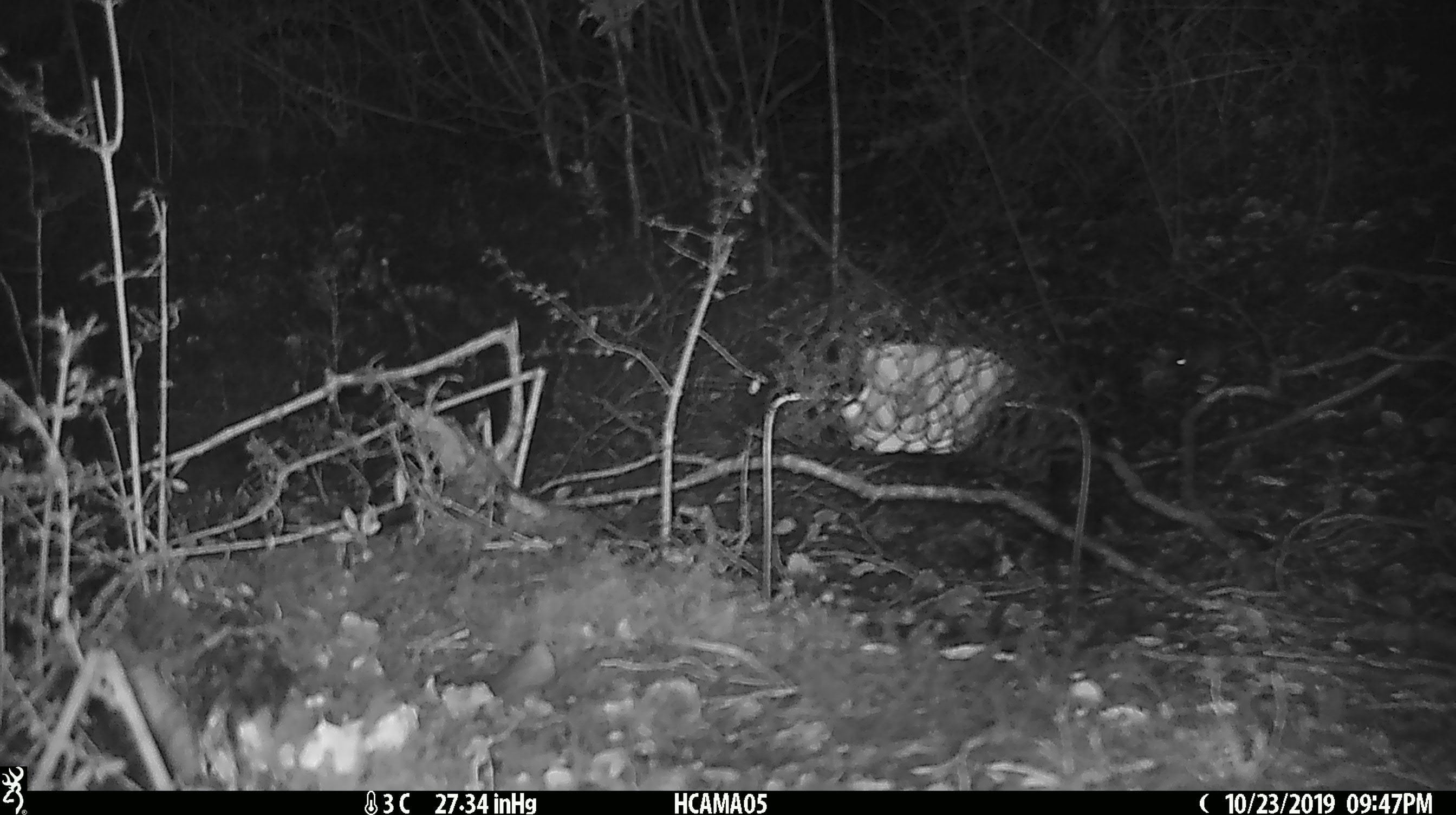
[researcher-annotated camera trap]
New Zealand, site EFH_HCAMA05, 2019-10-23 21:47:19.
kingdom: Animalia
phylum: Chordata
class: Mammalia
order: Rodentia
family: Muridae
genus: Mus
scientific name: Mus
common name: mouse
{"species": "mouse (Mus)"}